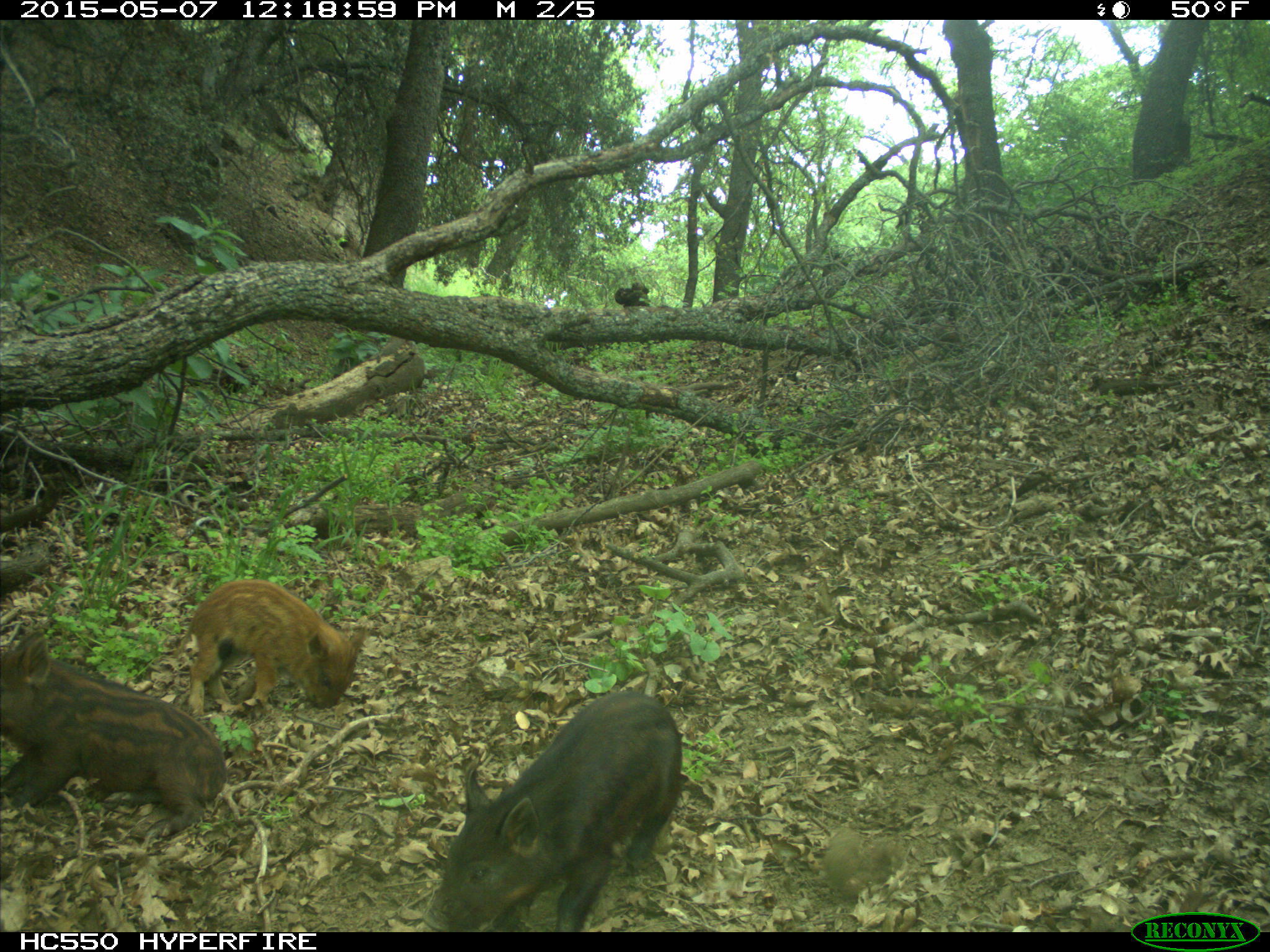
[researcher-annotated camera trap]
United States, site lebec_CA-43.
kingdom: Animalia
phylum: Chordata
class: Mammalia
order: Artiodactyla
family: Suidae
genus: Sus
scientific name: Sus scrofa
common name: wild boar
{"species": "Sus scrofa (wild boar)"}